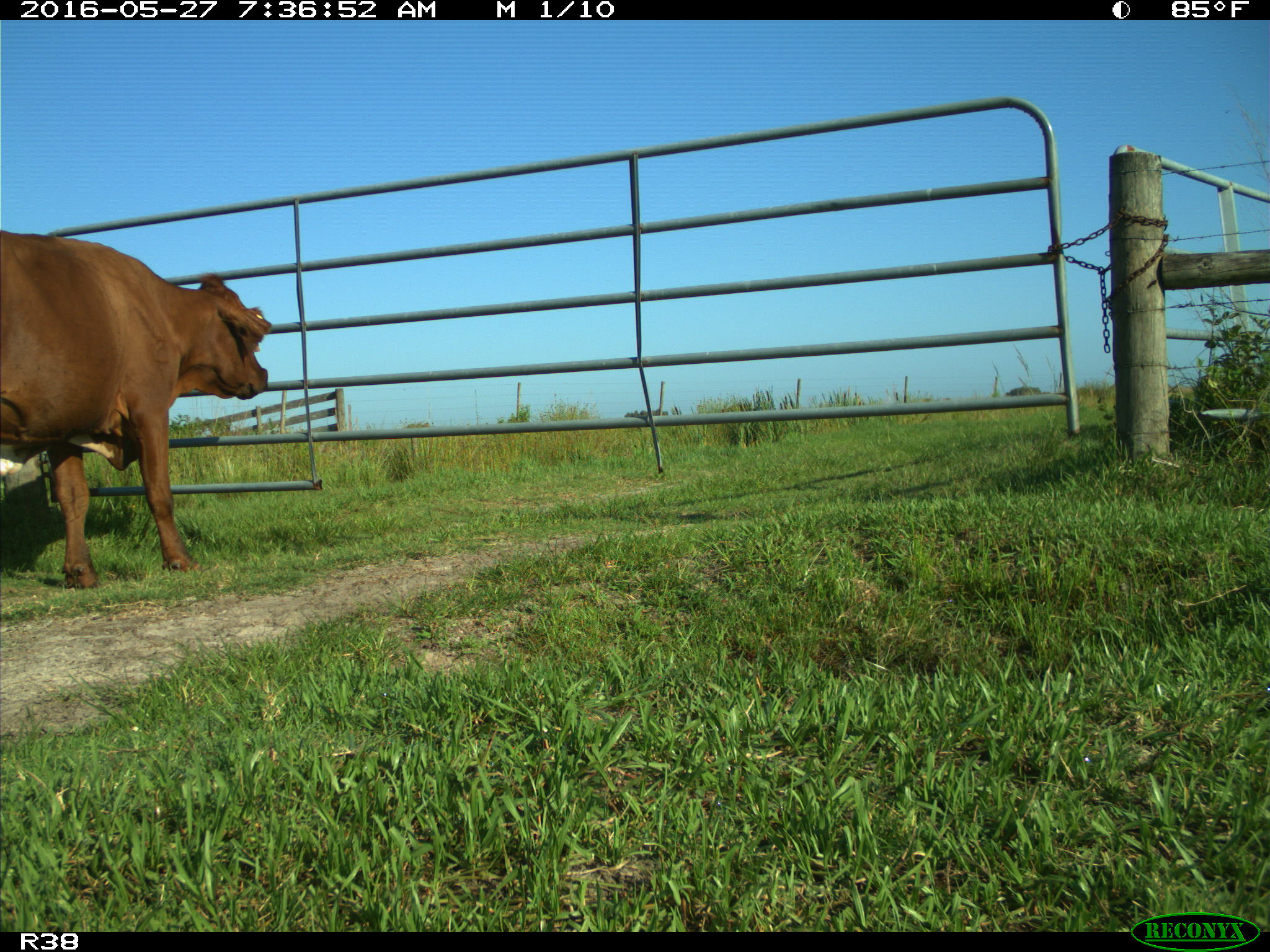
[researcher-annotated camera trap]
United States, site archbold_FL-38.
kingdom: Animalia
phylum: Chordata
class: Mammalia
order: Artiodactyla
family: Bovidae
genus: Bos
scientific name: Bos taurus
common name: domestic cow